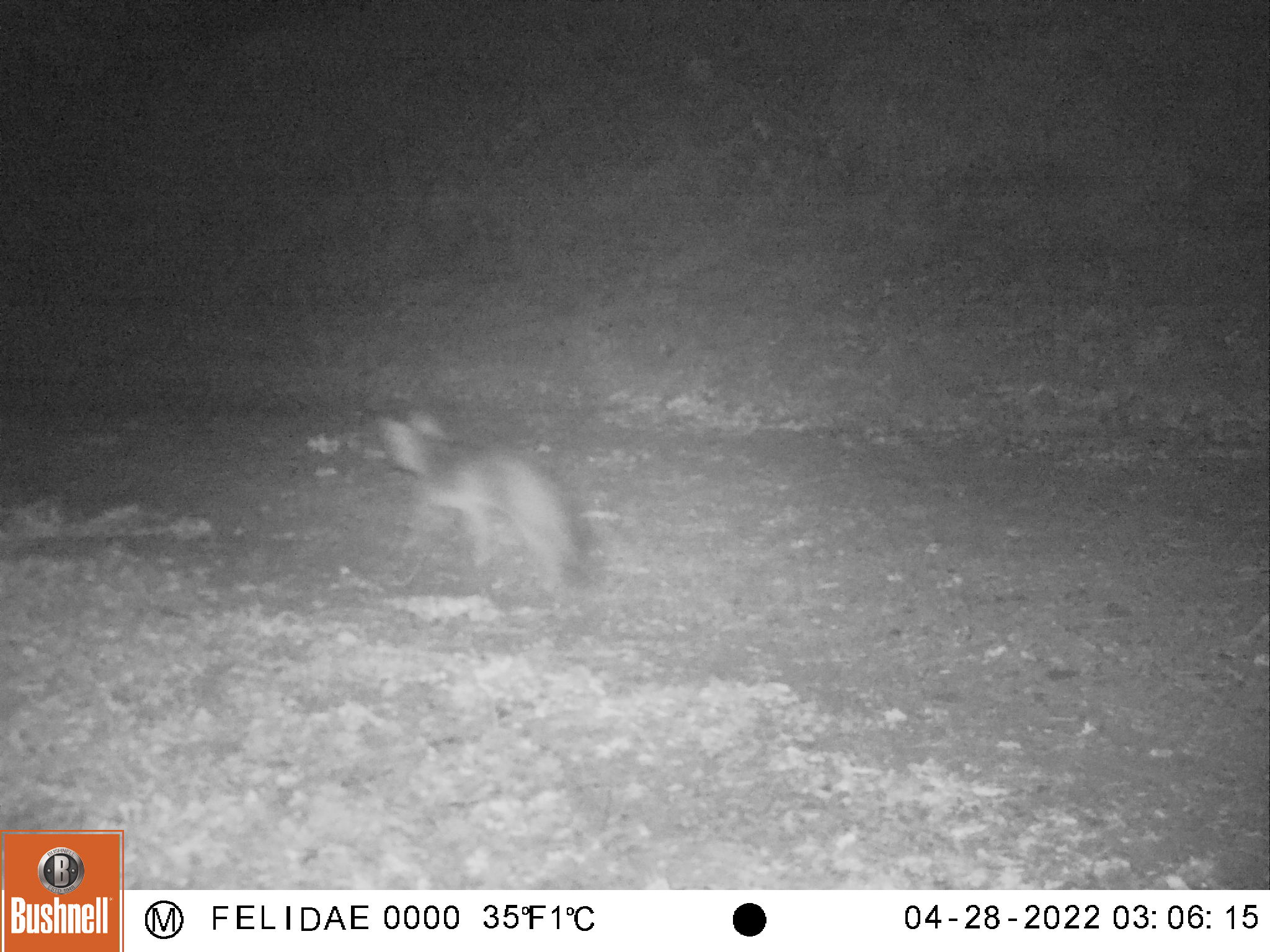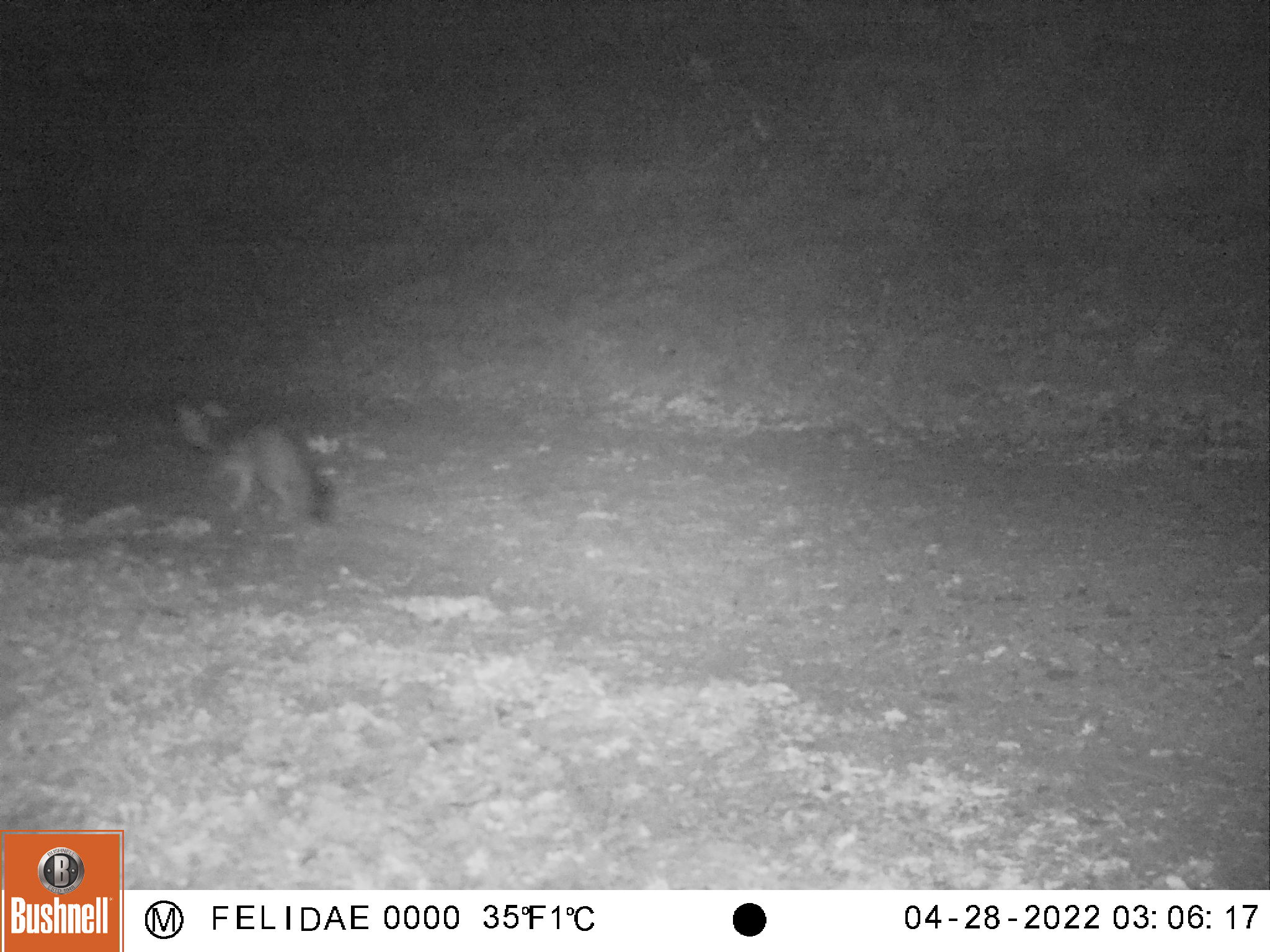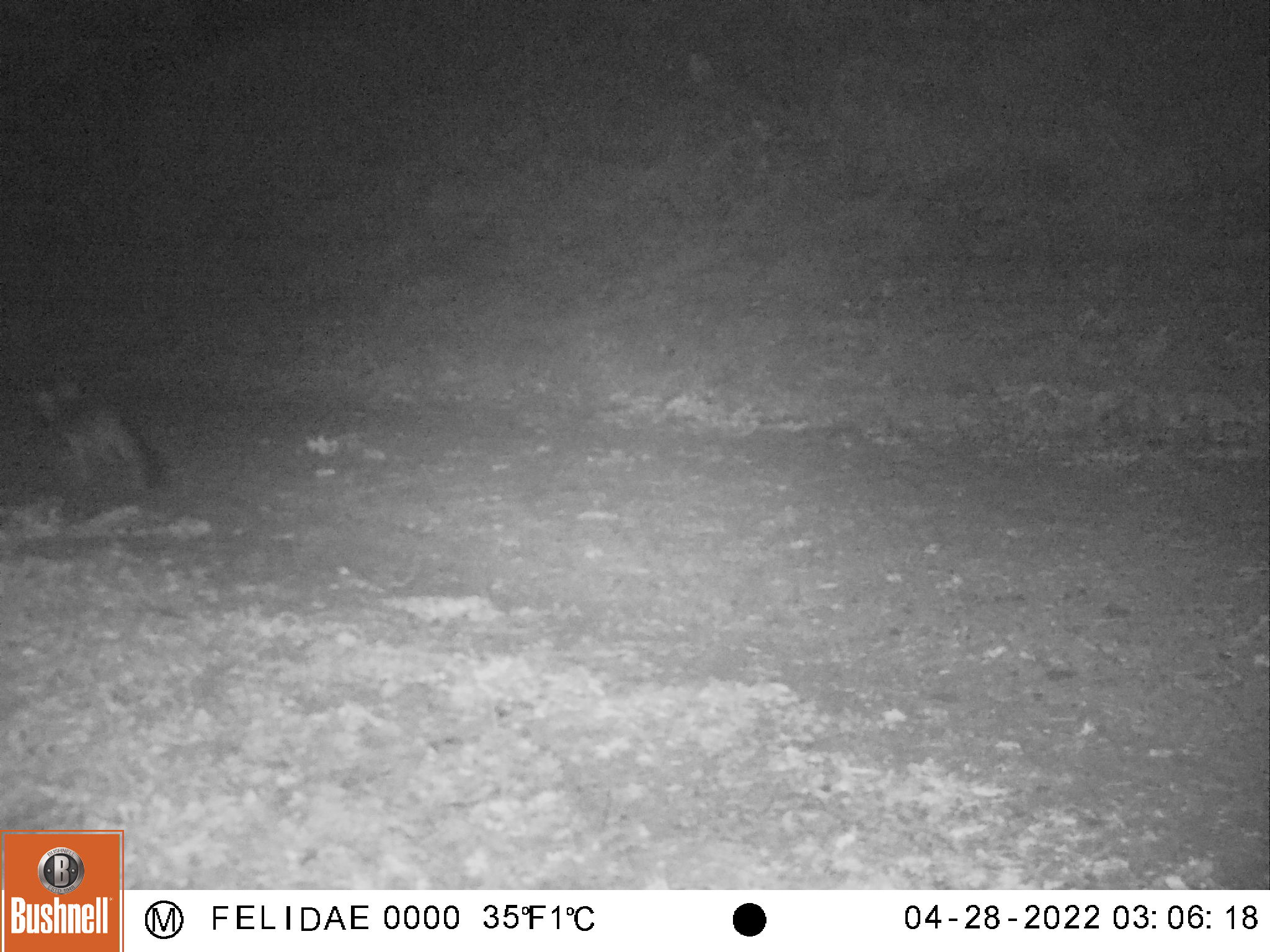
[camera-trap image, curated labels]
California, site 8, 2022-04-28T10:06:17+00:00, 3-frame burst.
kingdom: Animalia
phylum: Chordata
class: Mammalia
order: Carnivora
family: Canidae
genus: Urocyon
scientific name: Urocyon cinereoargenteus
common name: gray fox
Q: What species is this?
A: Gray fox (Urocyon cinereoargenteus).